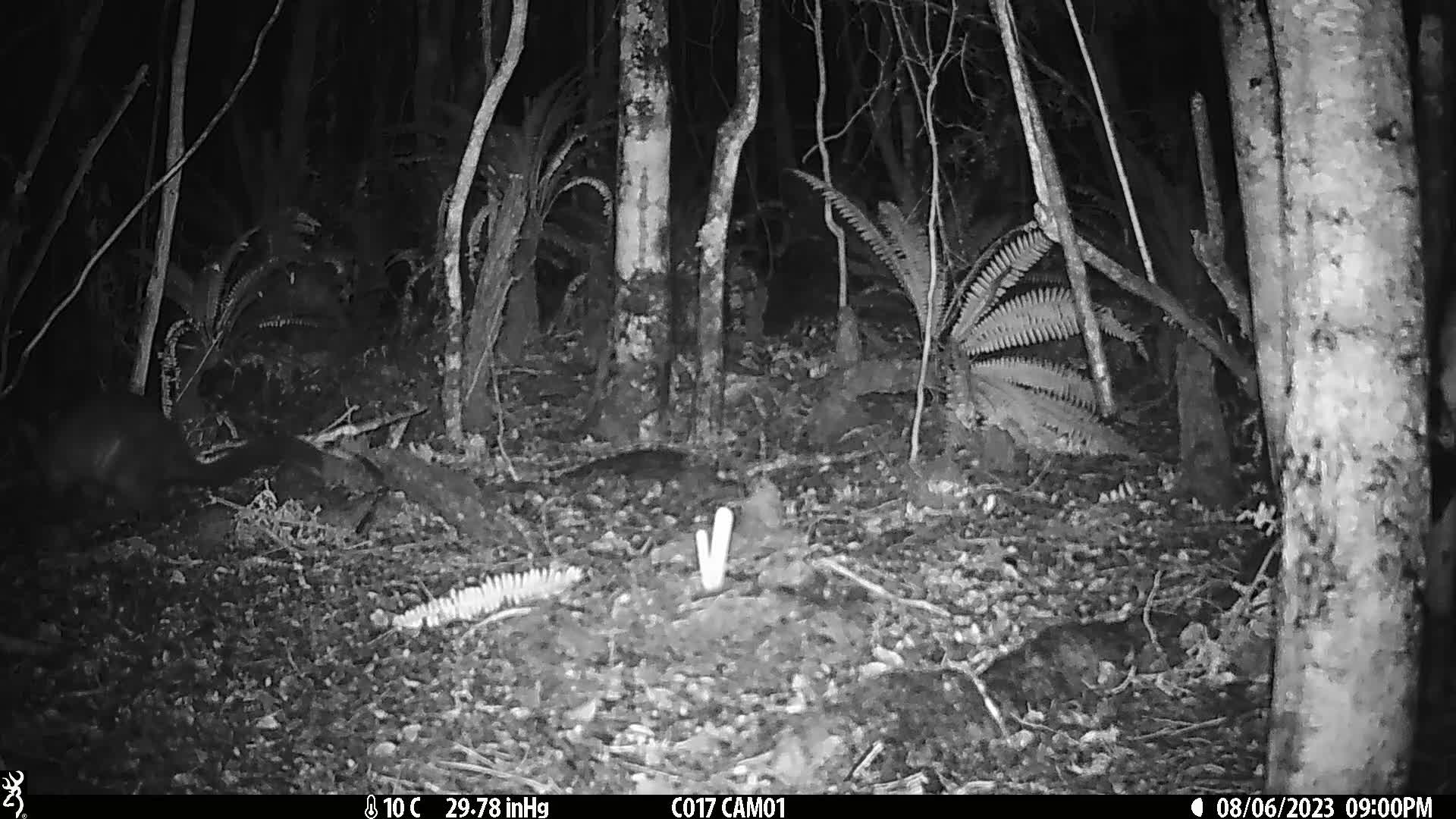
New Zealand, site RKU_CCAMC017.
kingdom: Animalia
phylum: Chordata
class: Mammalia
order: Diprotodontia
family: Phalangeridae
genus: Trichosurus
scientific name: Trichosurus vulpecula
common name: common brushtail possum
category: possum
Possum (common brushtail possum) (Trichosurus vulpecula).